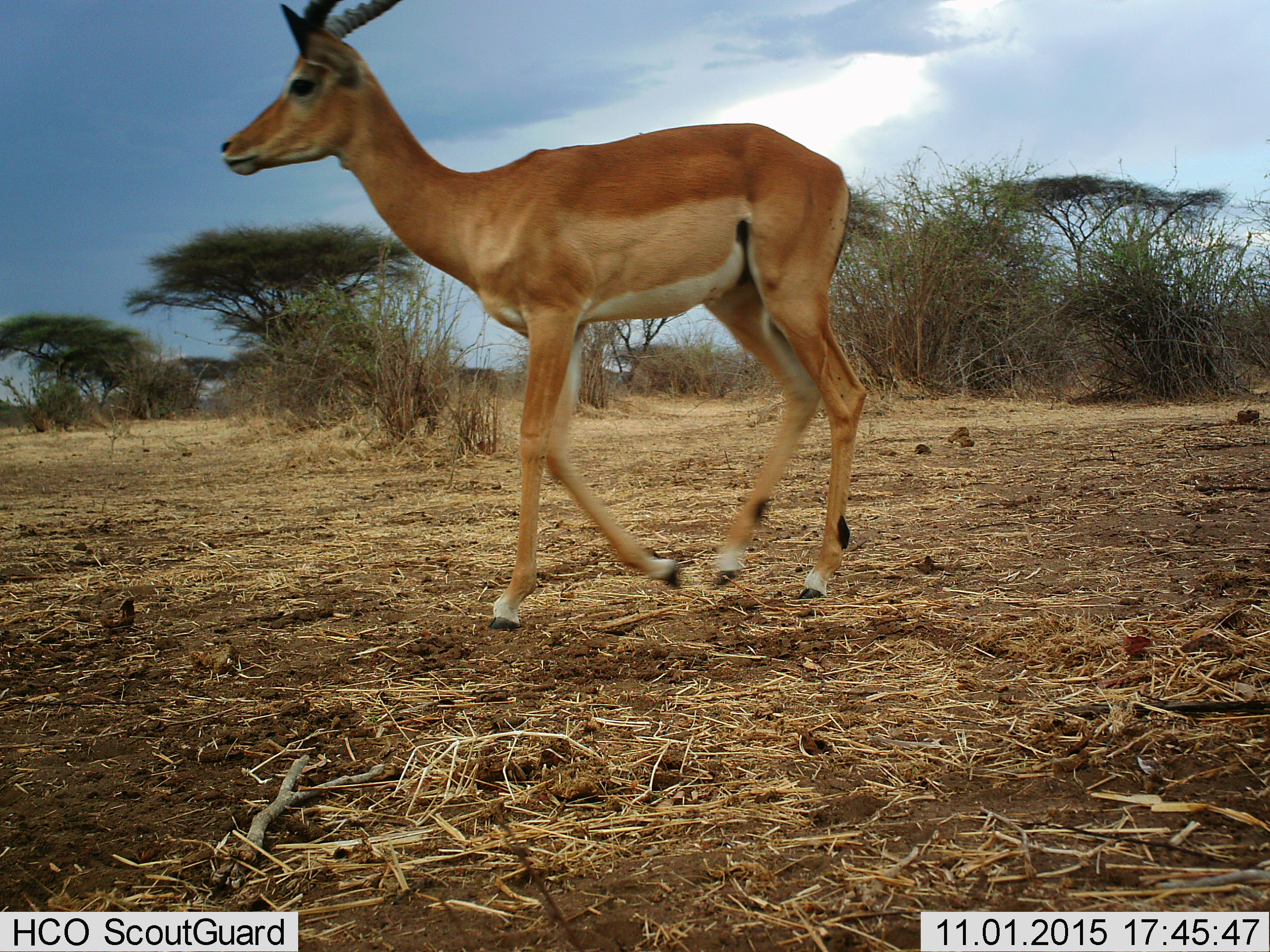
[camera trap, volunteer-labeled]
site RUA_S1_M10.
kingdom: Animalia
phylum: Chordata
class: Mammalia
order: Artiodactyla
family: Bovidae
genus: Aepyceros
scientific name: Aepyceros melampus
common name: impala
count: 1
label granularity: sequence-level